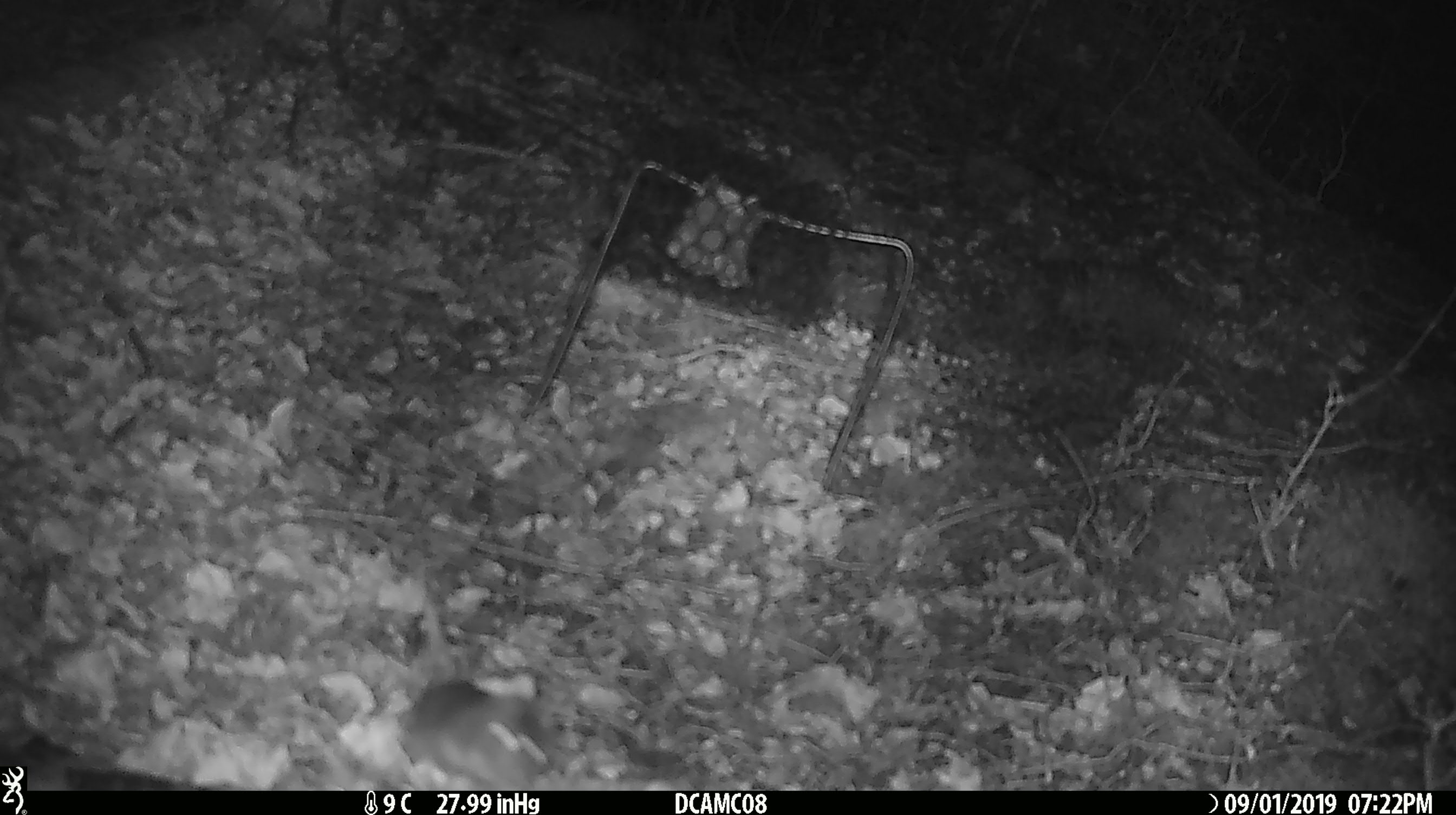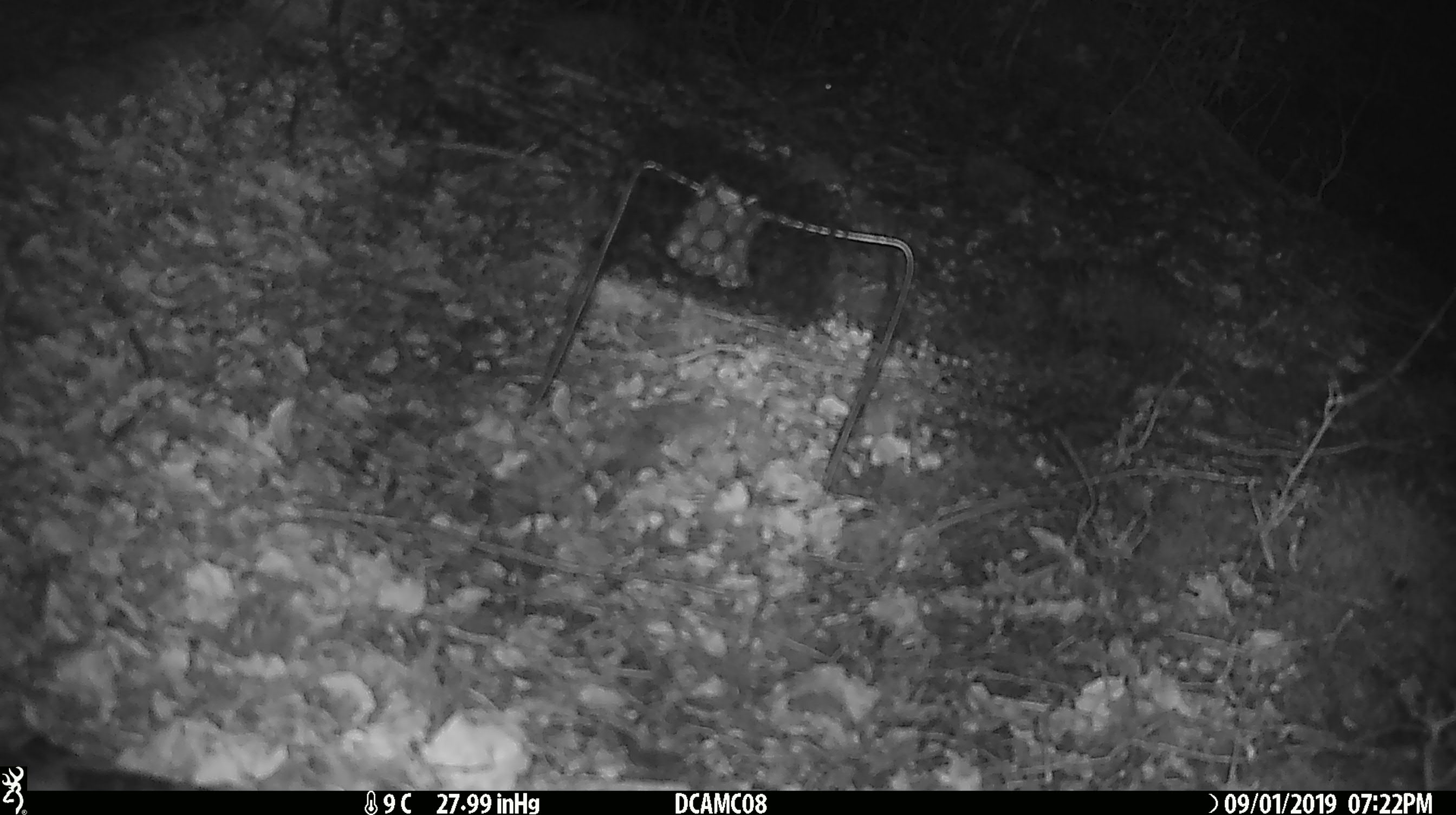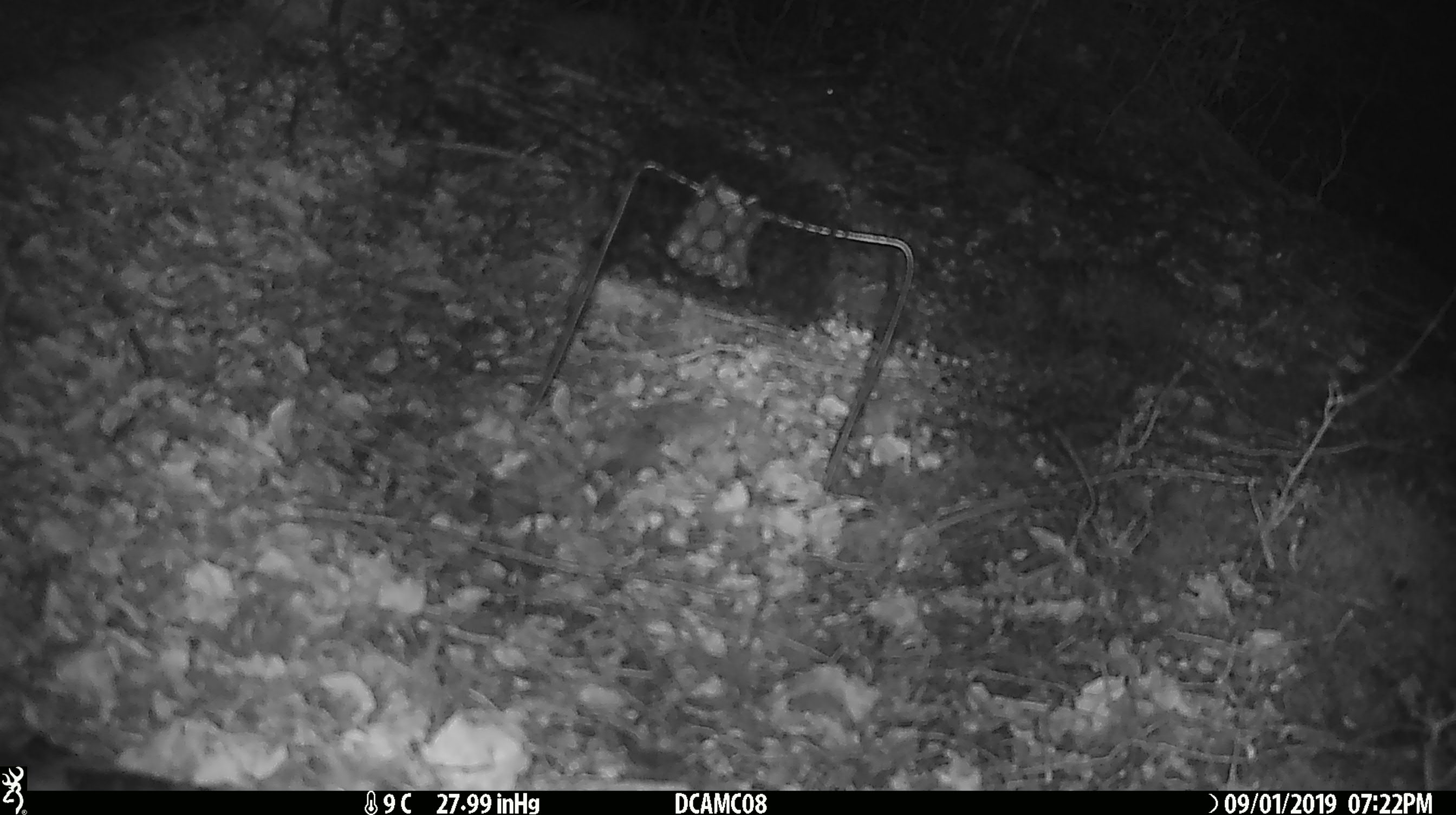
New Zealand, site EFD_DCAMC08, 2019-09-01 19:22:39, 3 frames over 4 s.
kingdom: Animalia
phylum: Chordata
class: Mammalia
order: Rodentia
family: Muridae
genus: Mus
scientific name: Mus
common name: mouse